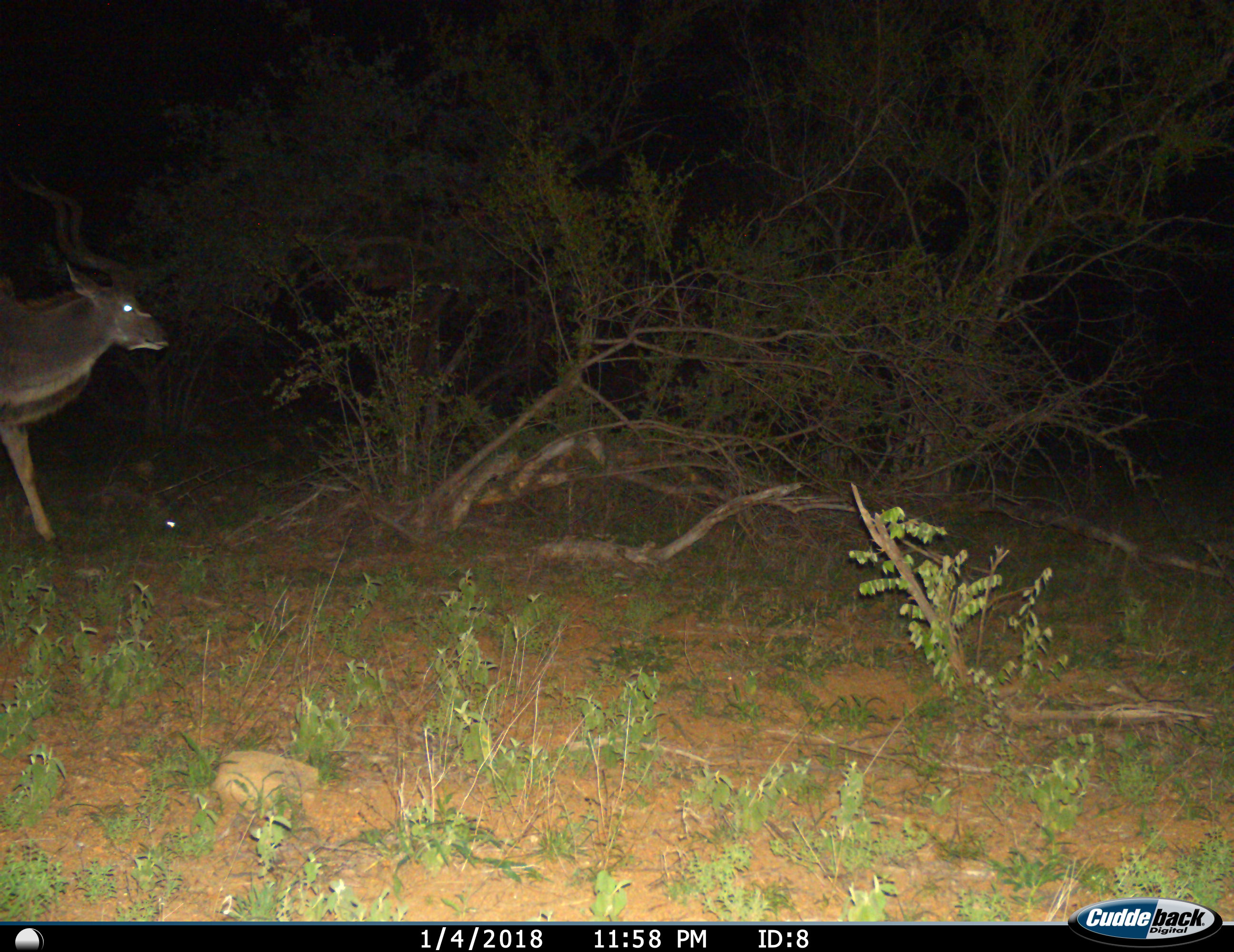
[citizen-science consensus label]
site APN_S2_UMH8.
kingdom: Animalia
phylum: Chordata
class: Mammalia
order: Artiodactyla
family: Bovidae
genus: Tragelaphus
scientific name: Tragelaphus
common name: kudu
Kudu (Tragelaphus), count 1. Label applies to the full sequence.